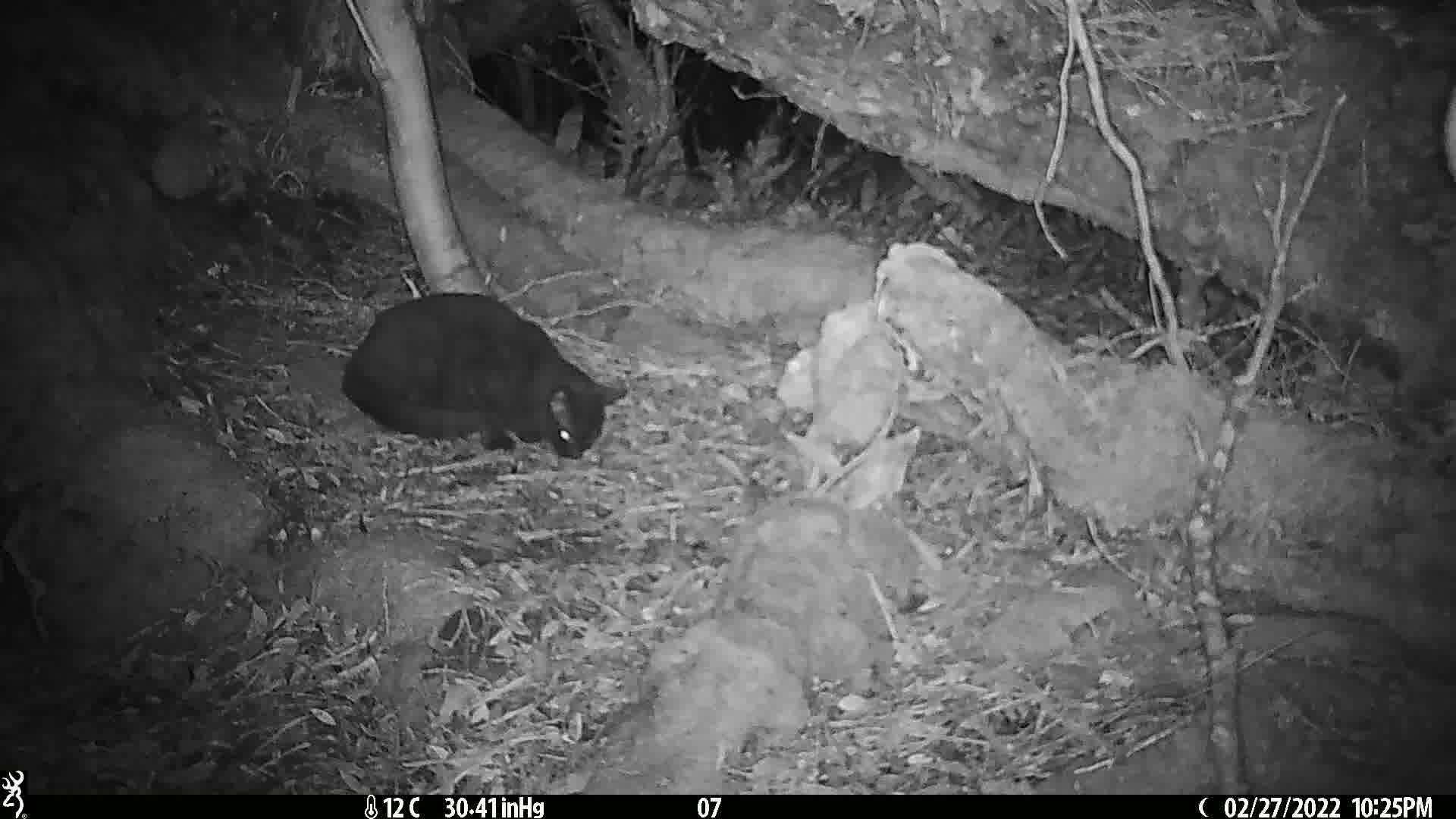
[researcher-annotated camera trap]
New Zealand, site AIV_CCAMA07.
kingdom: Animalia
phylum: Chordata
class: Mammalia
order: Carnivora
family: Felidae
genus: Felis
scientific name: Felis catus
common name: domestic cat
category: cat